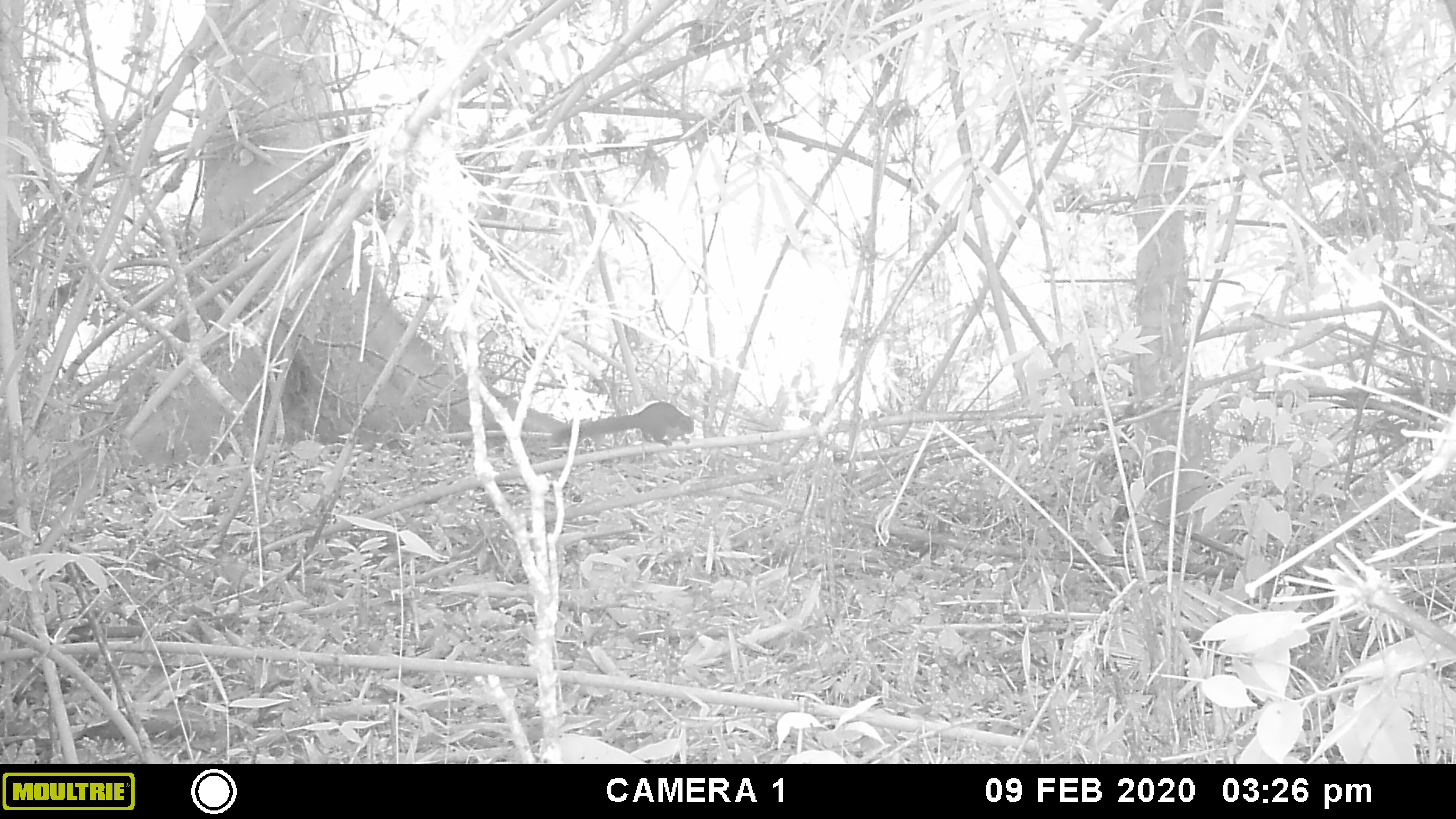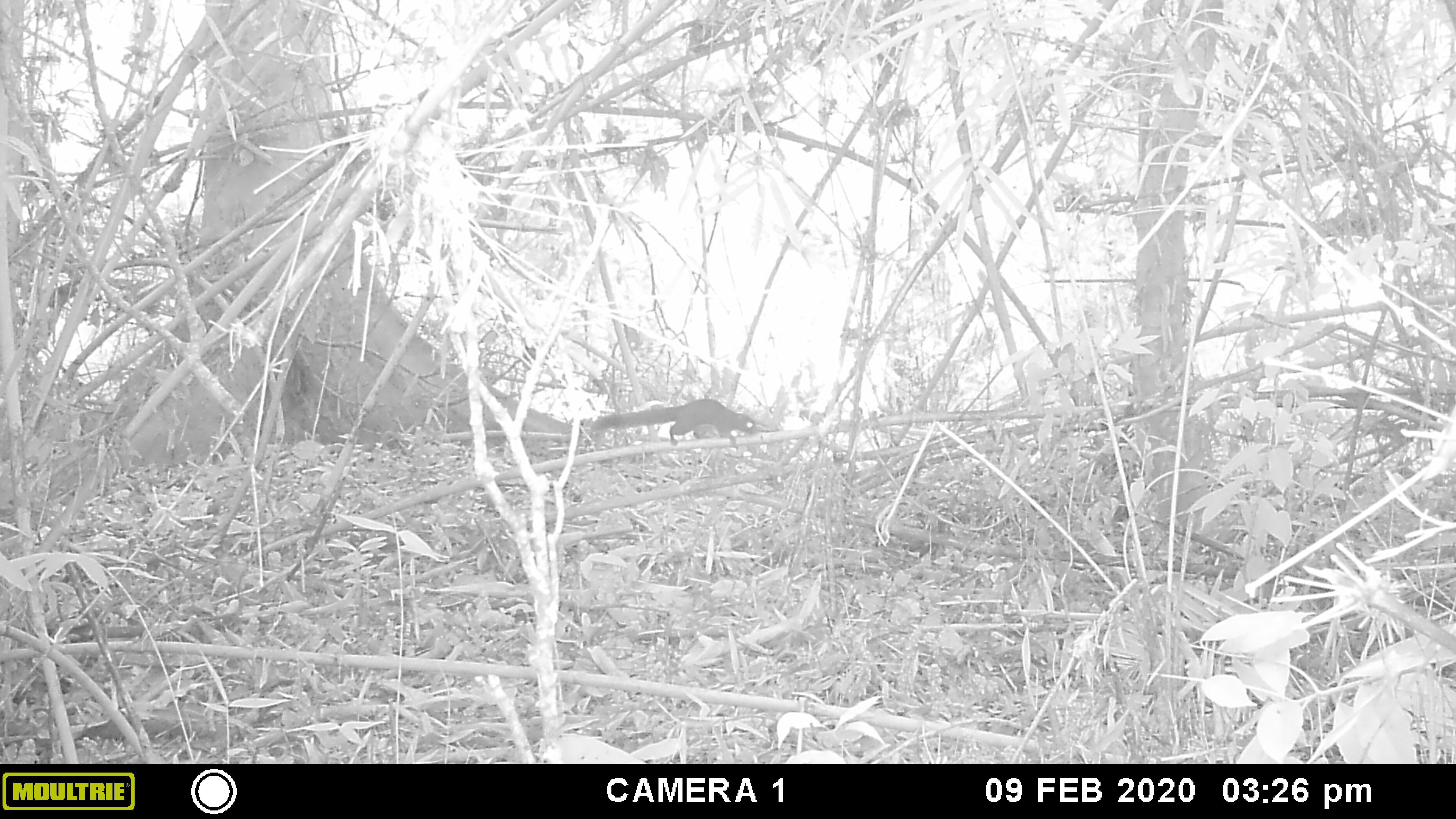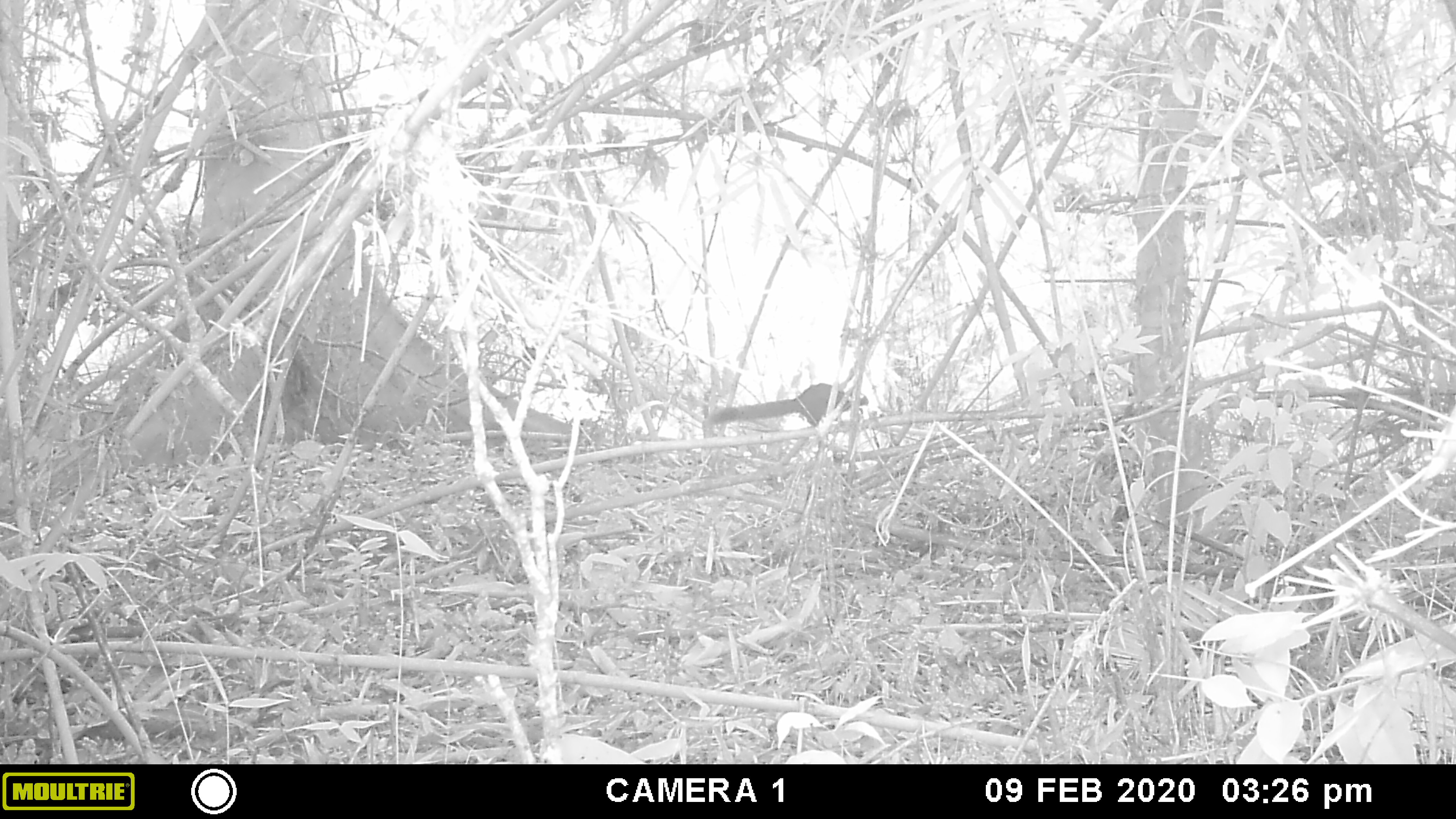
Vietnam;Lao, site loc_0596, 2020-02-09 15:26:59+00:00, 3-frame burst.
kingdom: Animalia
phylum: Chordata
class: Mammalia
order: Rodentia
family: Sciuridae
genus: Callosciurus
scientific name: Callosciurus erythraeus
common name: pallas's squirrel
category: pallass squirrel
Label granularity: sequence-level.